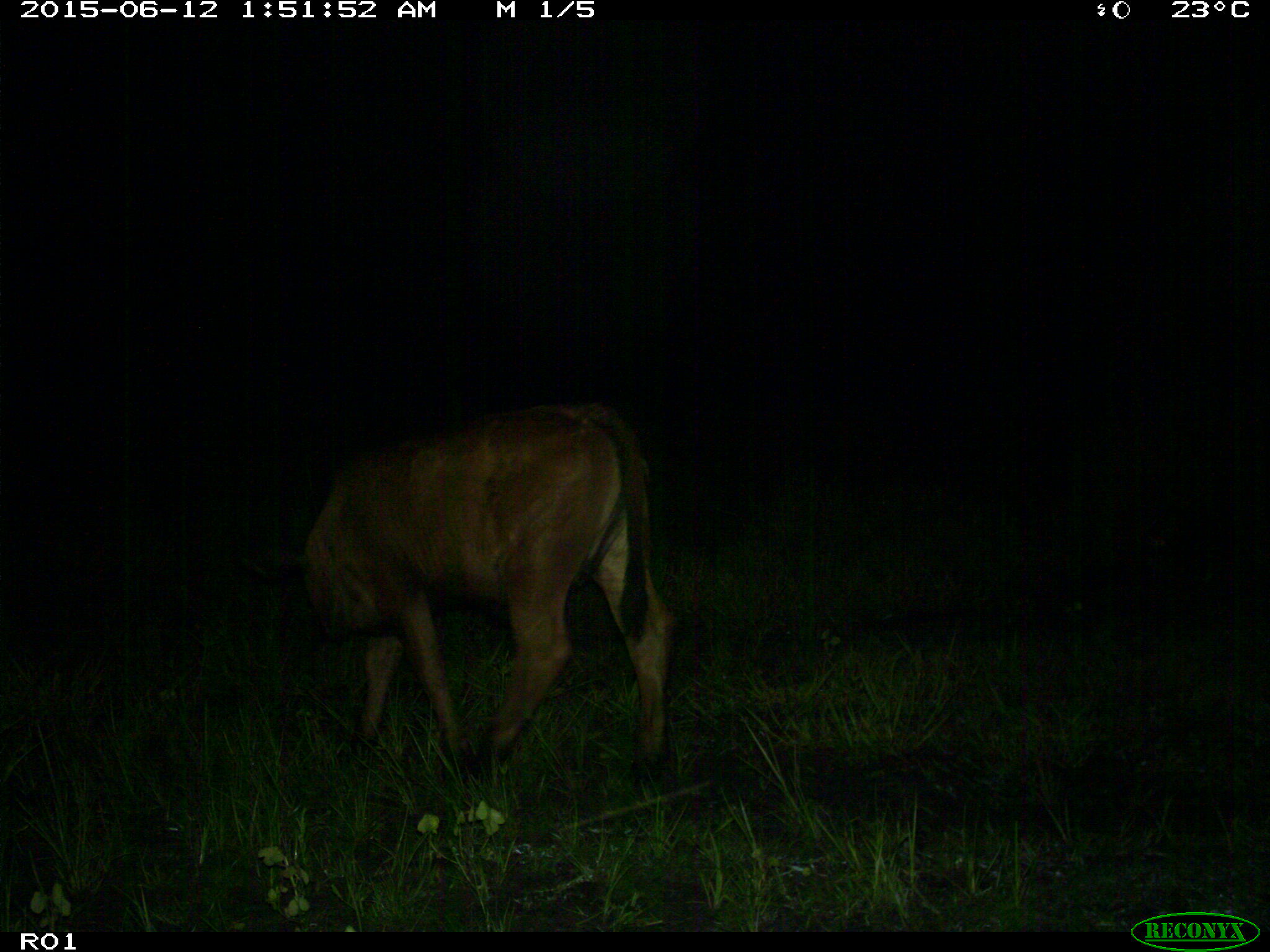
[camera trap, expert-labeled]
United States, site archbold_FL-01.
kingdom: Animalia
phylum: Chordata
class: Mammalia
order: Artiodactyla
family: Bovidae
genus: Bos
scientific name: Bos taurus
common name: domestic cow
Bos taurus (domestic cow).